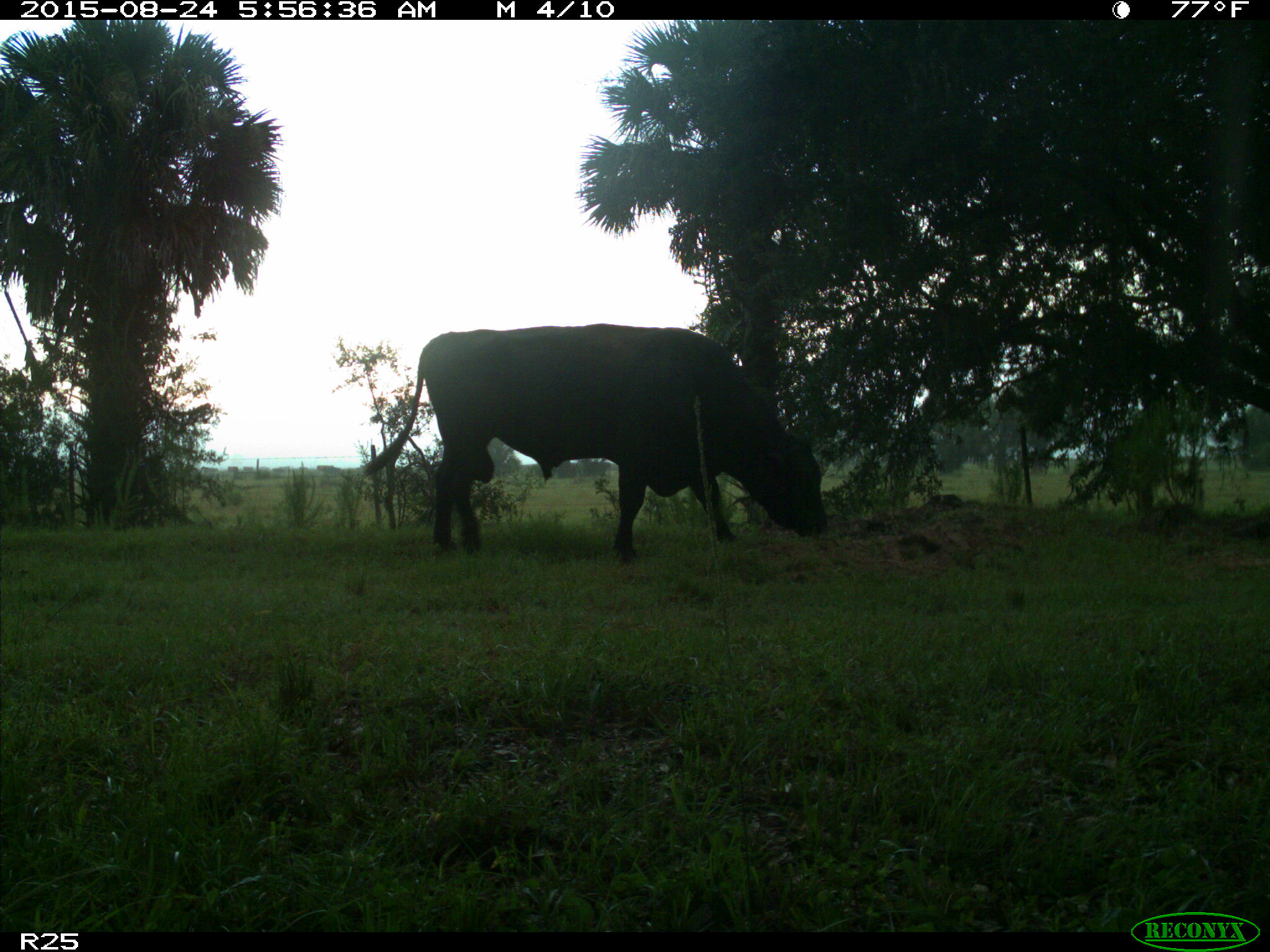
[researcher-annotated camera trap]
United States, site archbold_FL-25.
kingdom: Animalia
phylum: Chordata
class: Mammalia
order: Artiodactyla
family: Bovidae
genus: Bos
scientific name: Bos taurus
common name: domestic cow